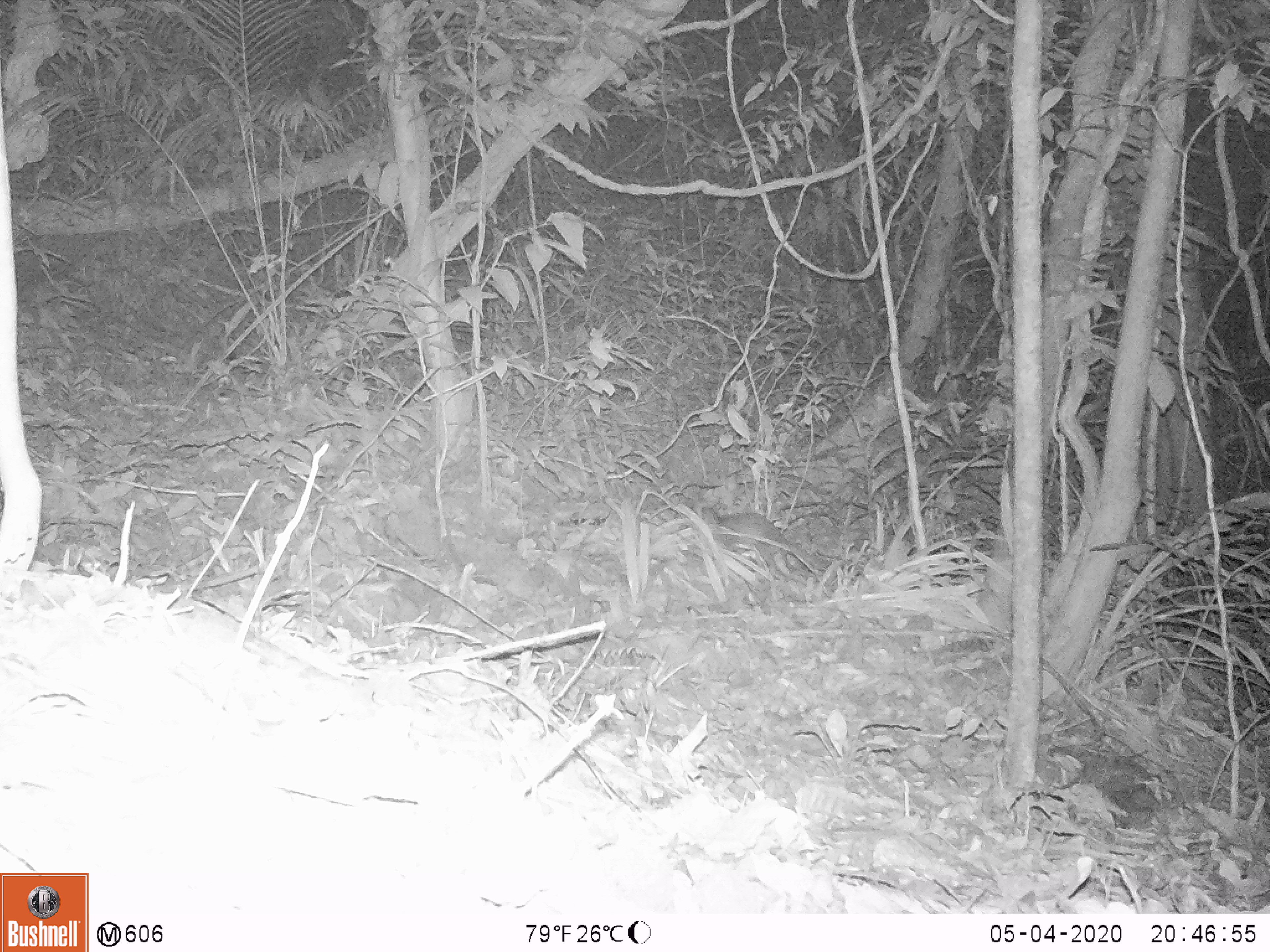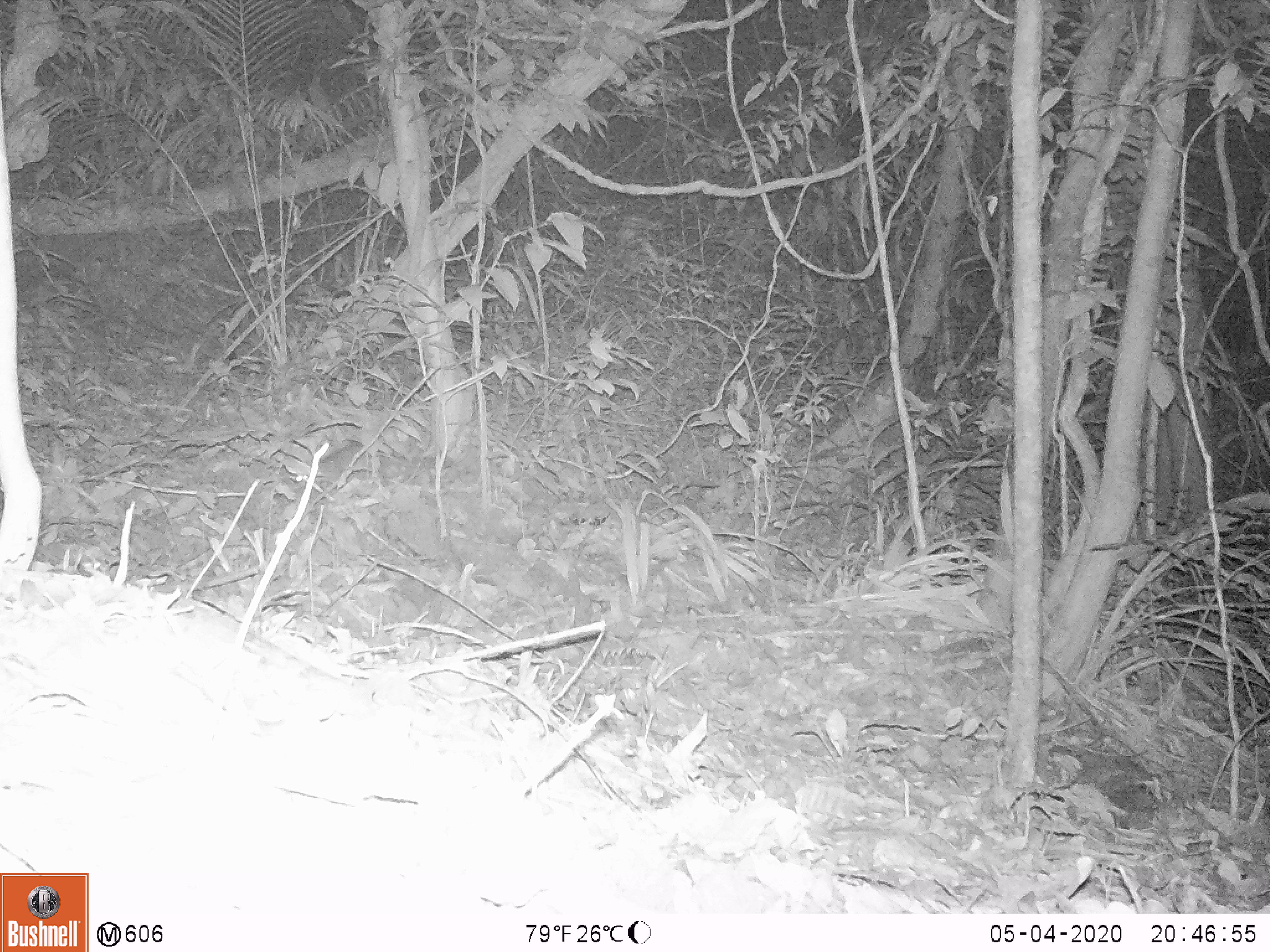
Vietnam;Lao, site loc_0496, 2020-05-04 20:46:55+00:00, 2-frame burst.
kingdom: Animalia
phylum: Chordata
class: Mammalia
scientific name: Mammalia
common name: mammal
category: unidentified small mammal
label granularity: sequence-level